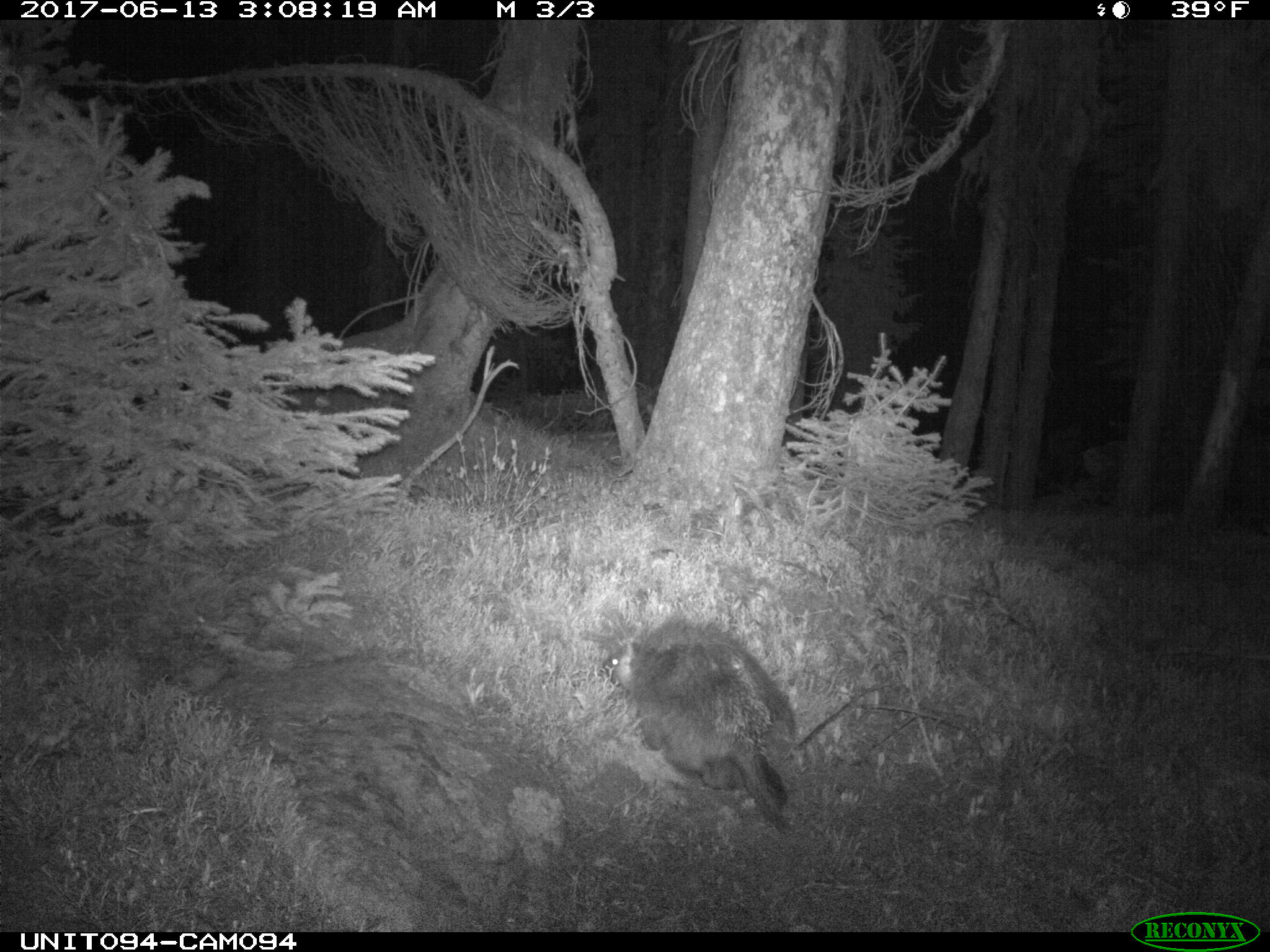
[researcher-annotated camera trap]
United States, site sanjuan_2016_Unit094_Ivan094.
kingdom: Animalia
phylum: Chordata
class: Mammalia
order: Rodentia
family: Erethizontidae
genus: Erethizon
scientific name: Erethizon dorsatum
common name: north american porcupine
Erethizon dorsatum (north american porcupine).